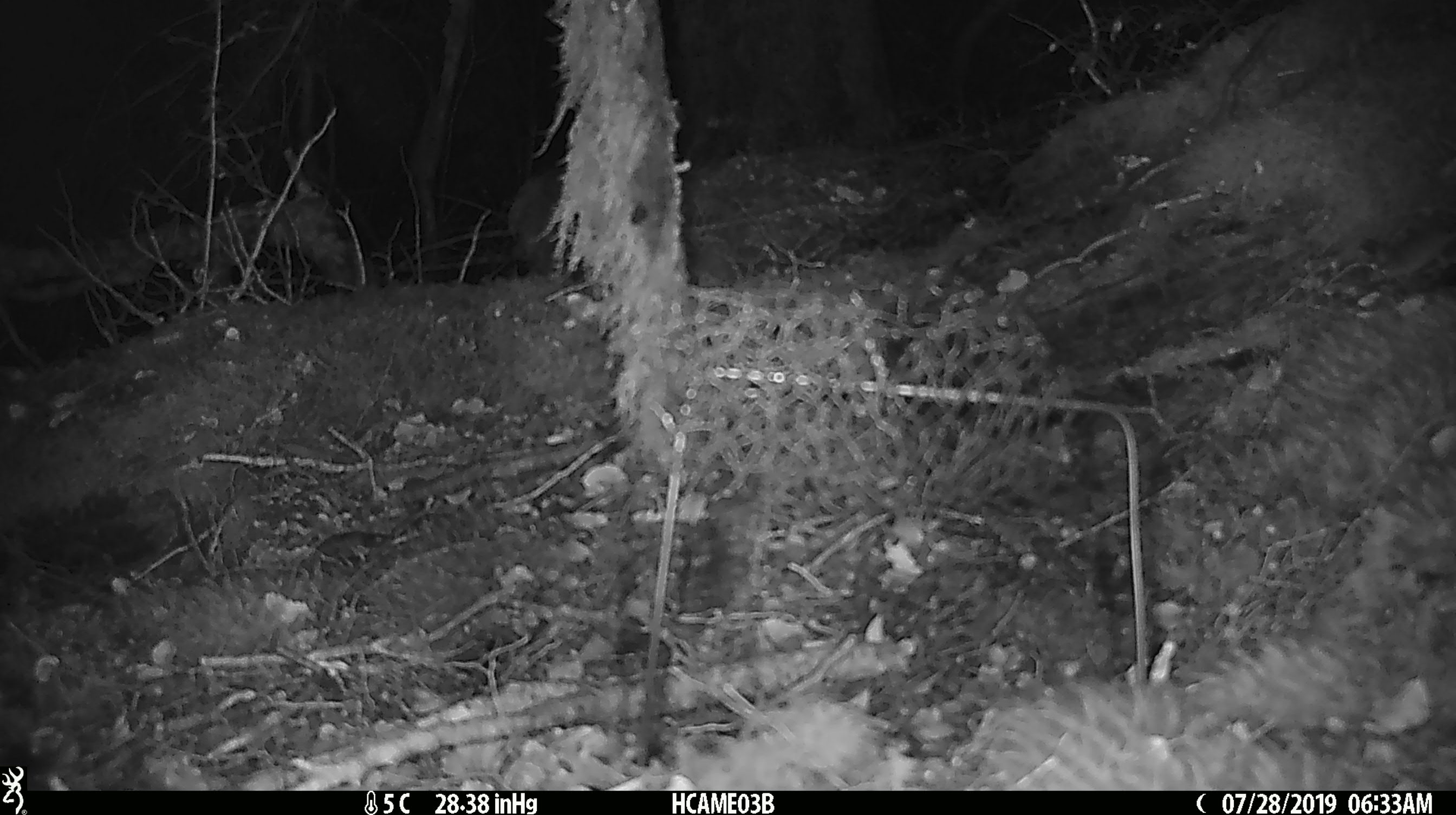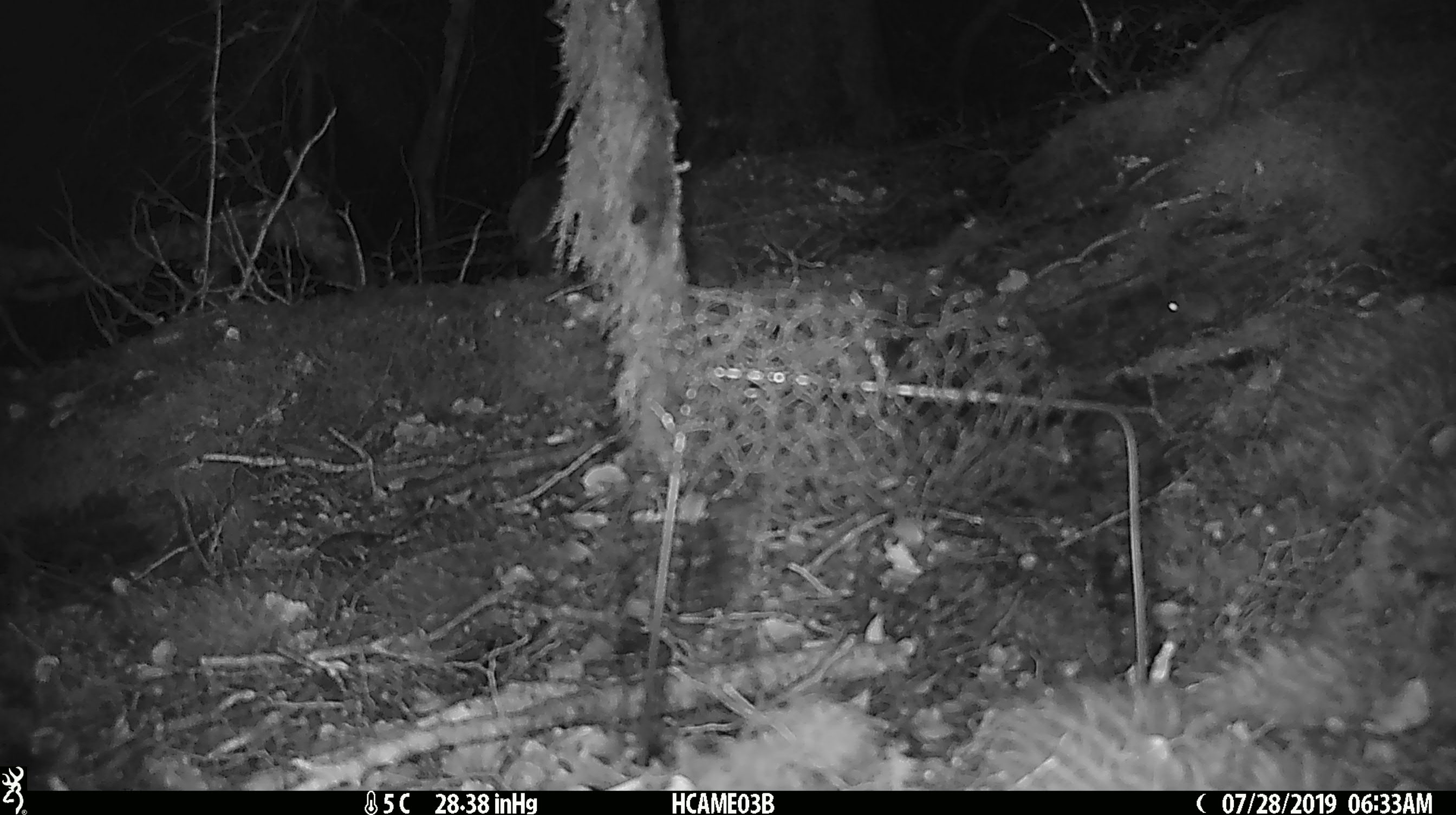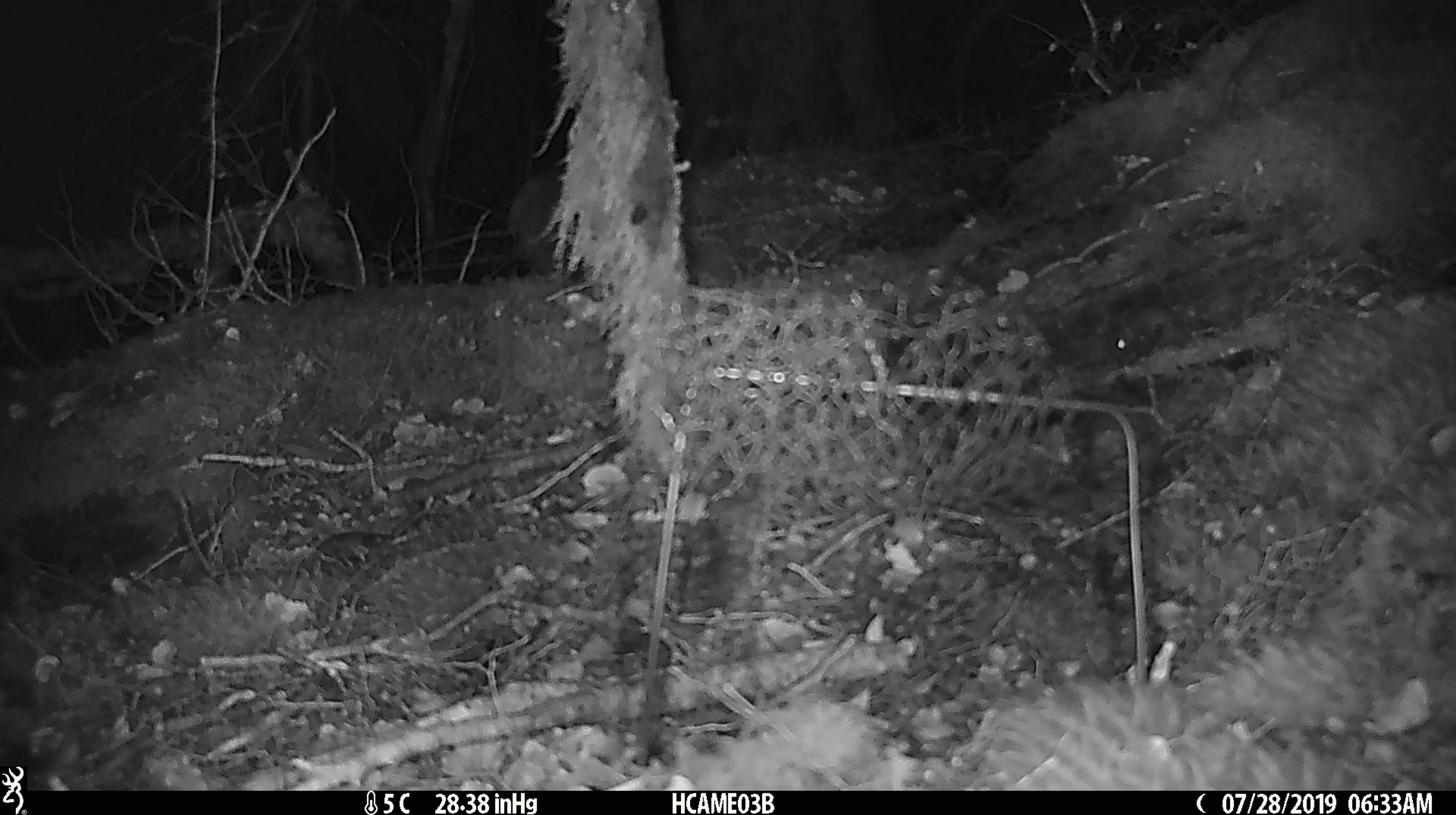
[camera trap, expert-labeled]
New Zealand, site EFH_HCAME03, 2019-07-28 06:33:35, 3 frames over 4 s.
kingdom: Animalia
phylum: Chordata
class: Mammalia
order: Rodentia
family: Muridae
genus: Mus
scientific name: Mus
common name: mouse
Mouse (Mus).